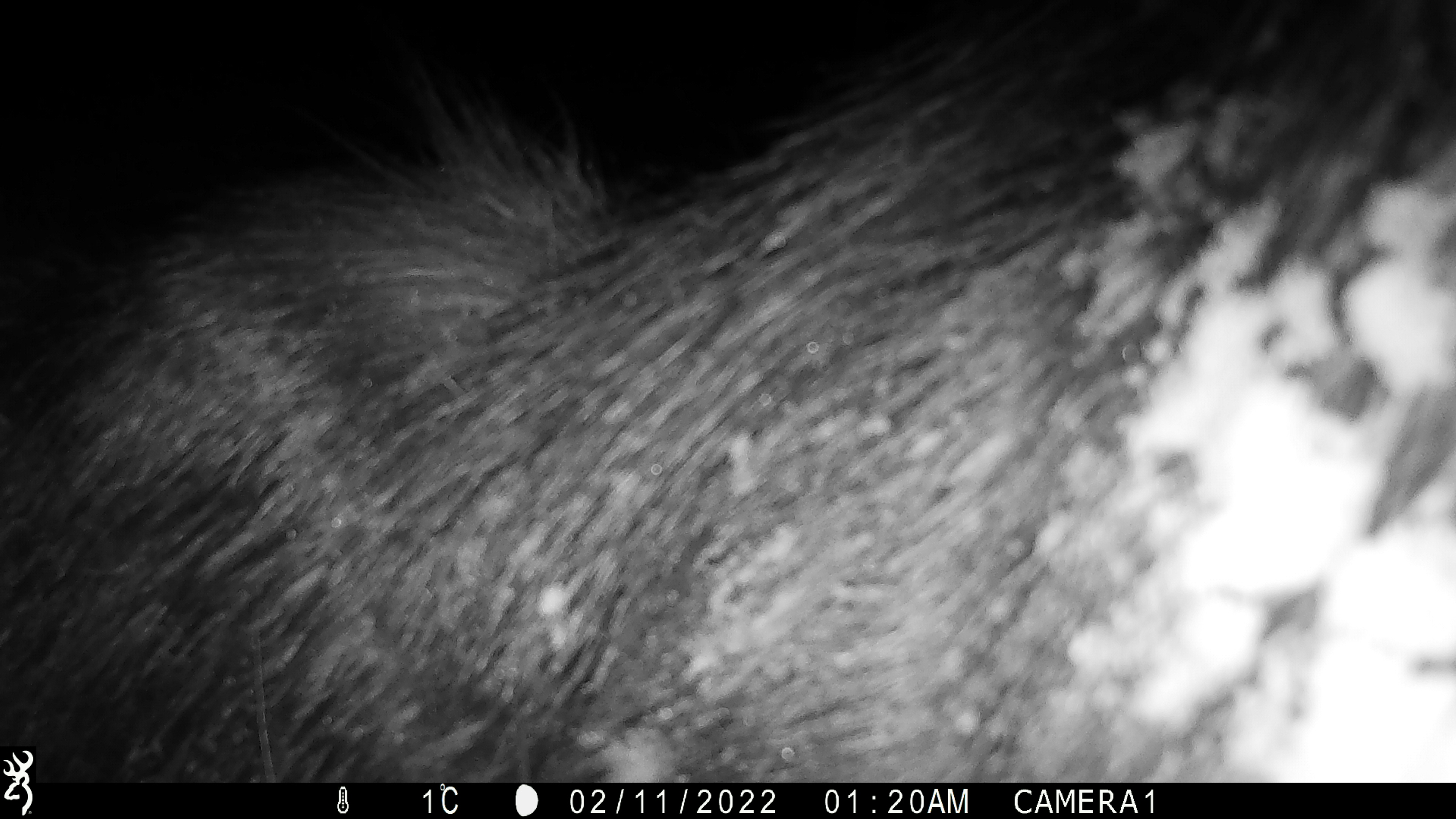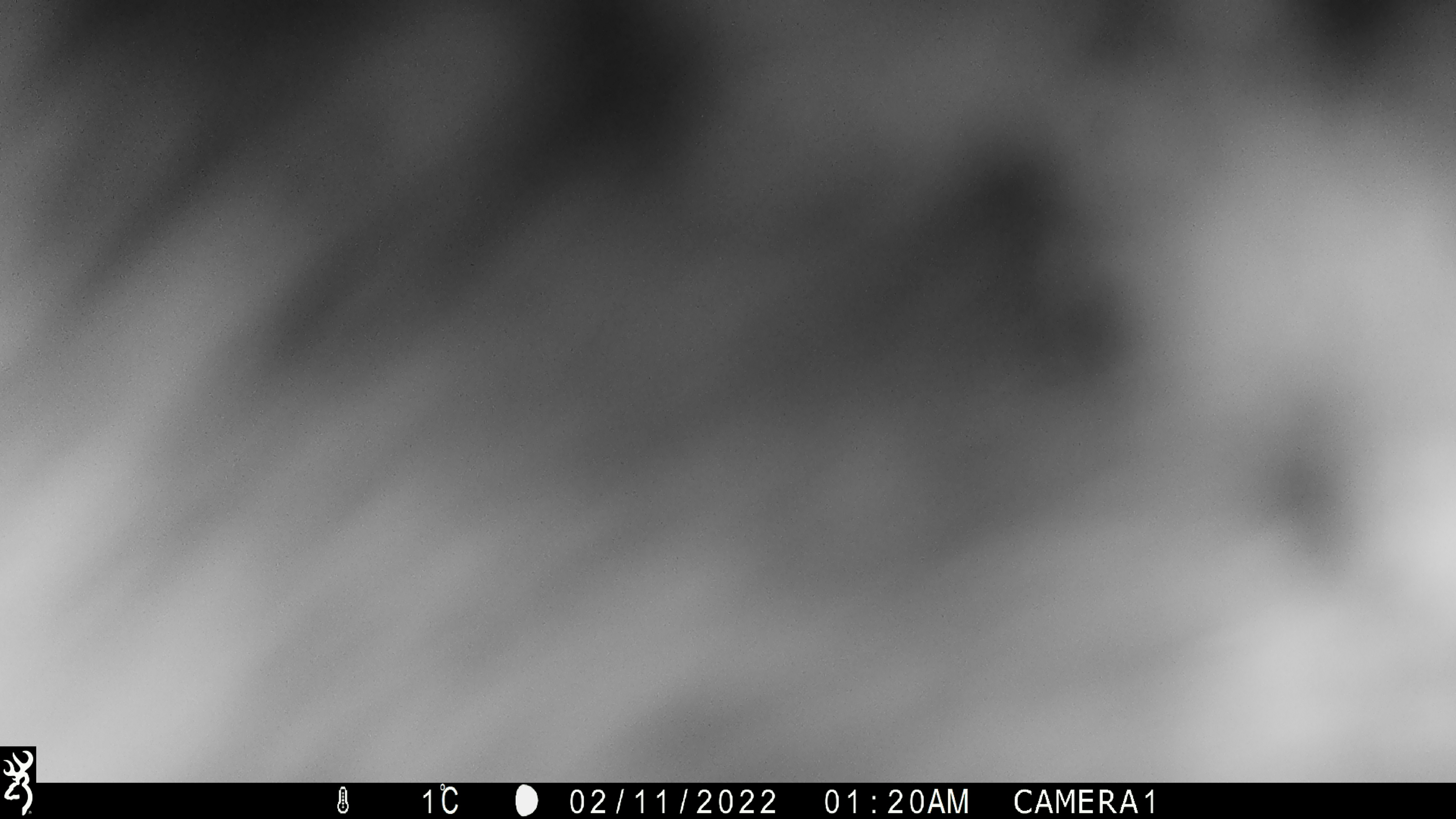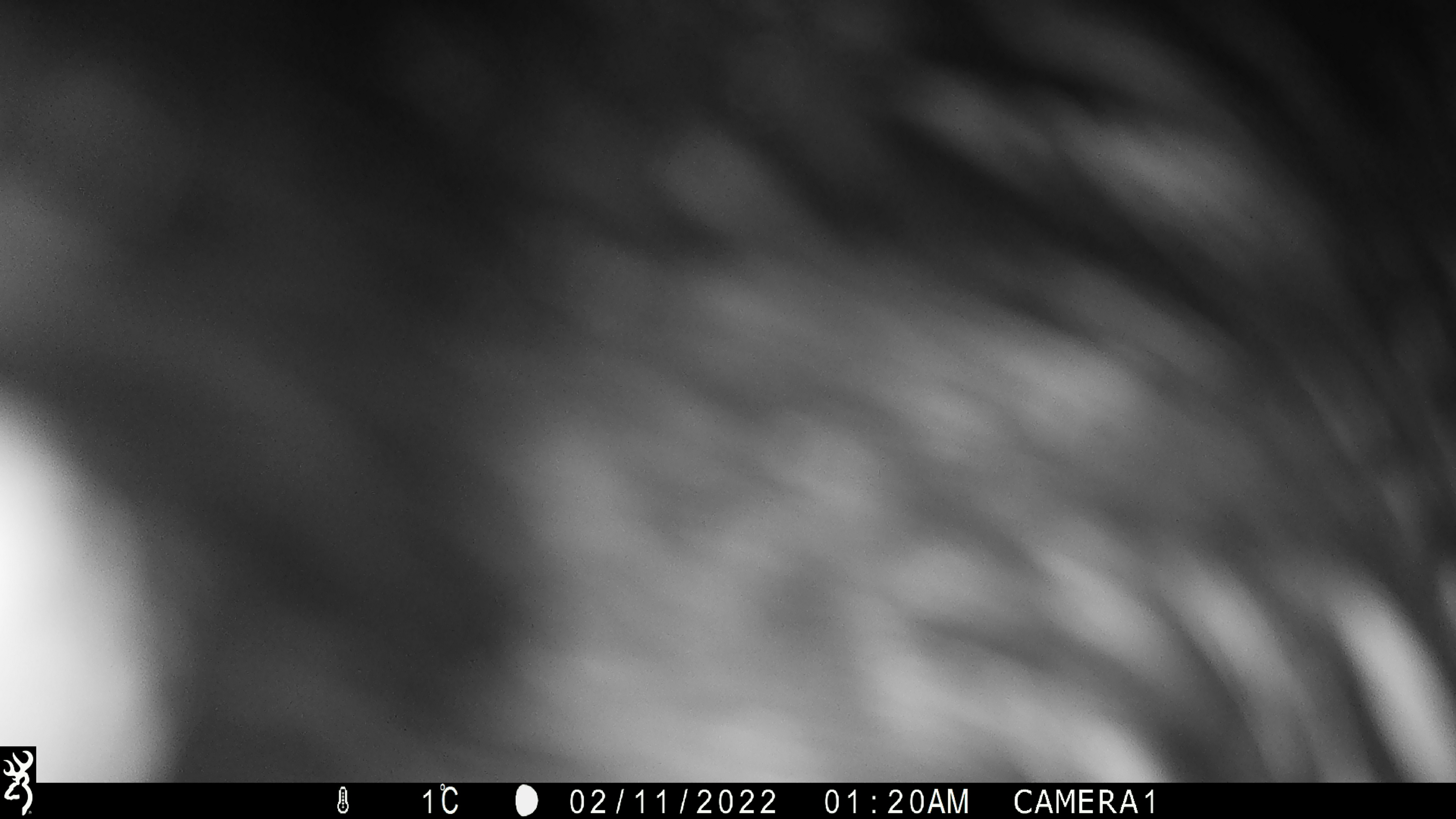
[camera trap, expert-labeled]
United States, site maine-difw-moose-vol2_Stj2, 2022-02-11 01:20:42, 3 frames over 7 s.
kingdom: Animalia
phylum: Chordata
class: Mammalia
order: Artiodactyla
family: Cervidae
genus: Alces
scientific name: Alces alces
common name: moose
Moose (Alces alces).